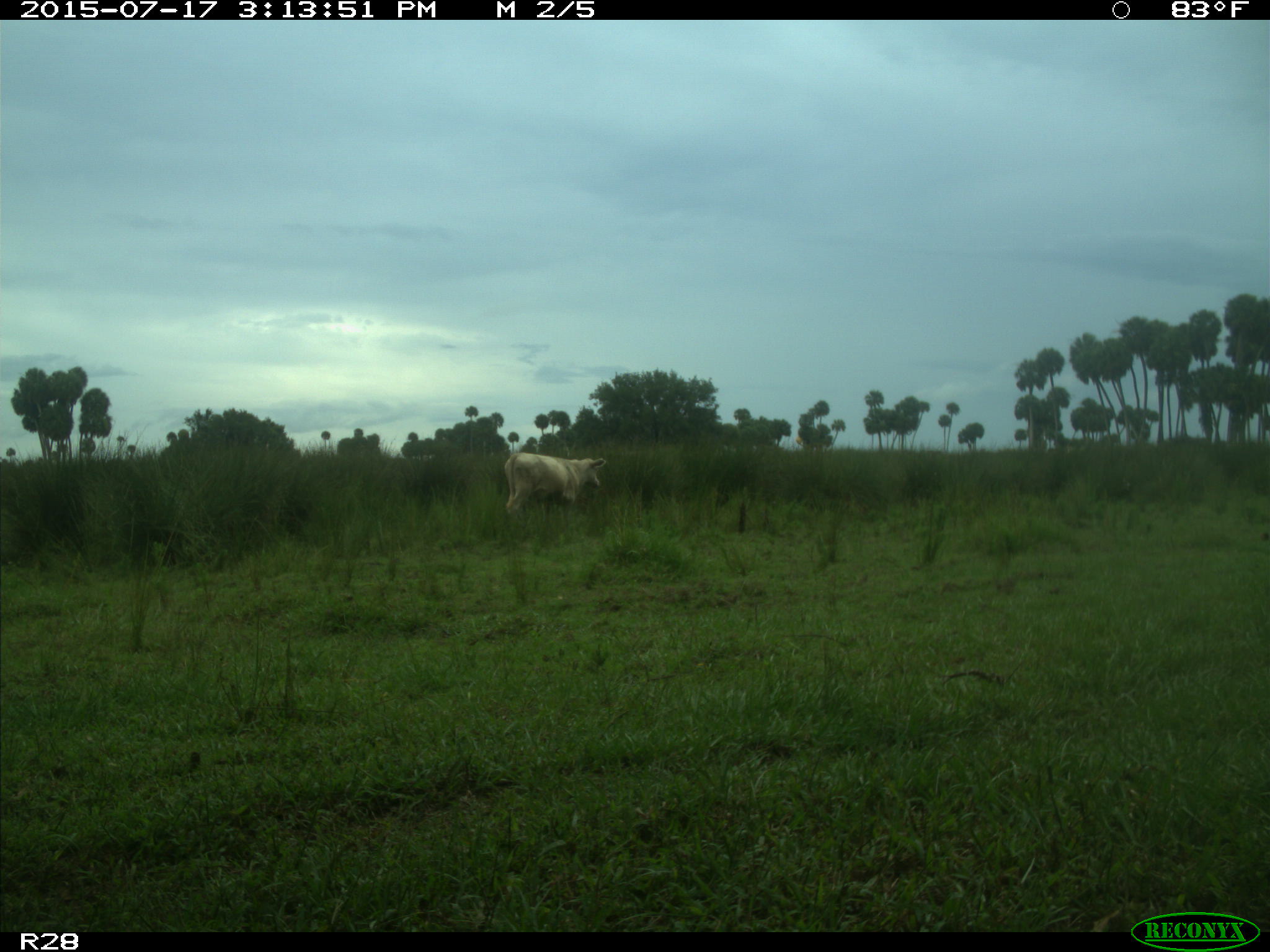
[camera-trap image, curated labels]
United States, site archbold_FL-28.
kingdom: Animalia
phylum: Chordata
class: Mammalia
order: Artiodactyla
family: Bovidae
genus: Bos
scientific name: Bos taurus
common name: domestic cow